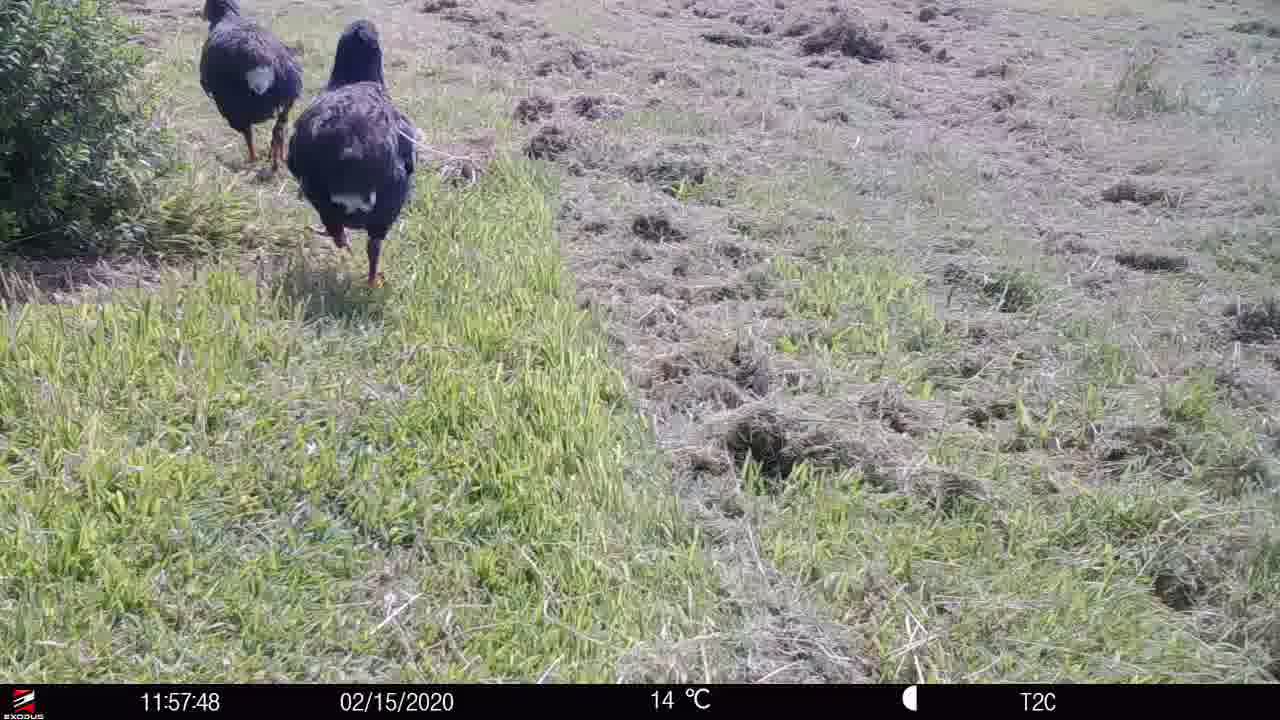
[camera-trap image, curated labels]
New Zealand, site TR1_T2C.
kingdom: Animalia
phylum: Chordata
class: Aves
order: Gruiformes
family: Rallidae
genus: Porphyrio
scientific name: Porphyrio mantelli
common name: takahe